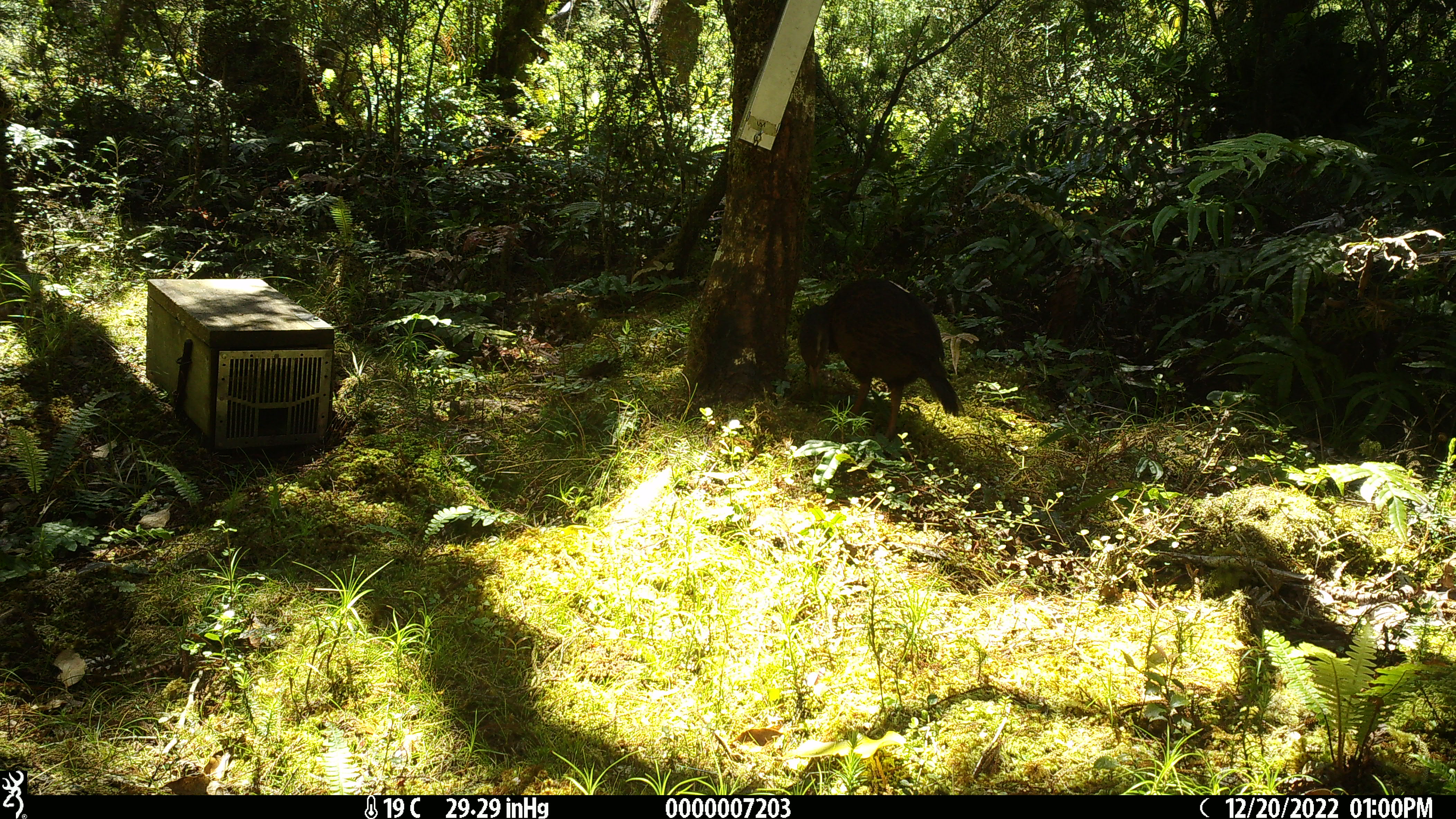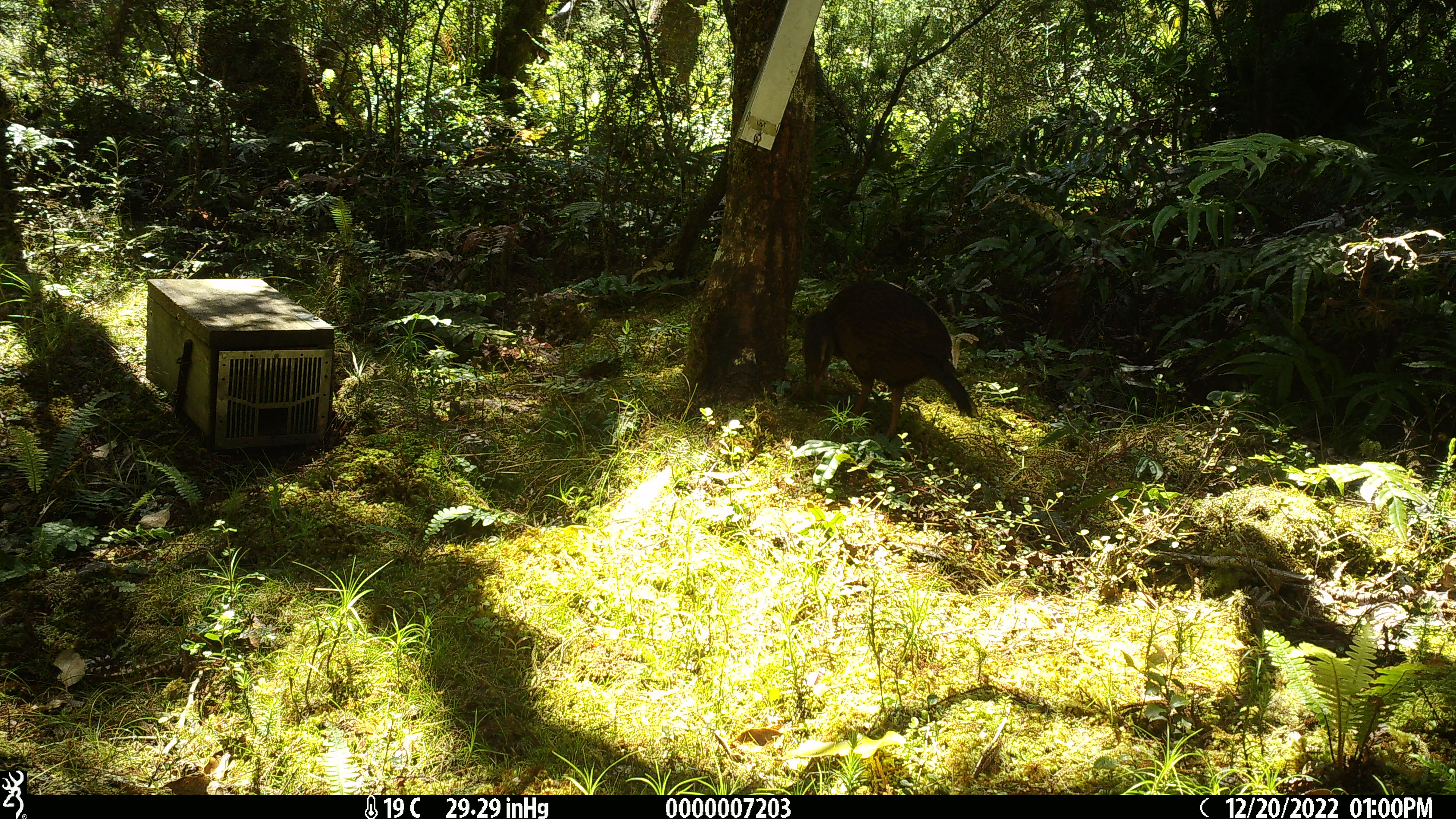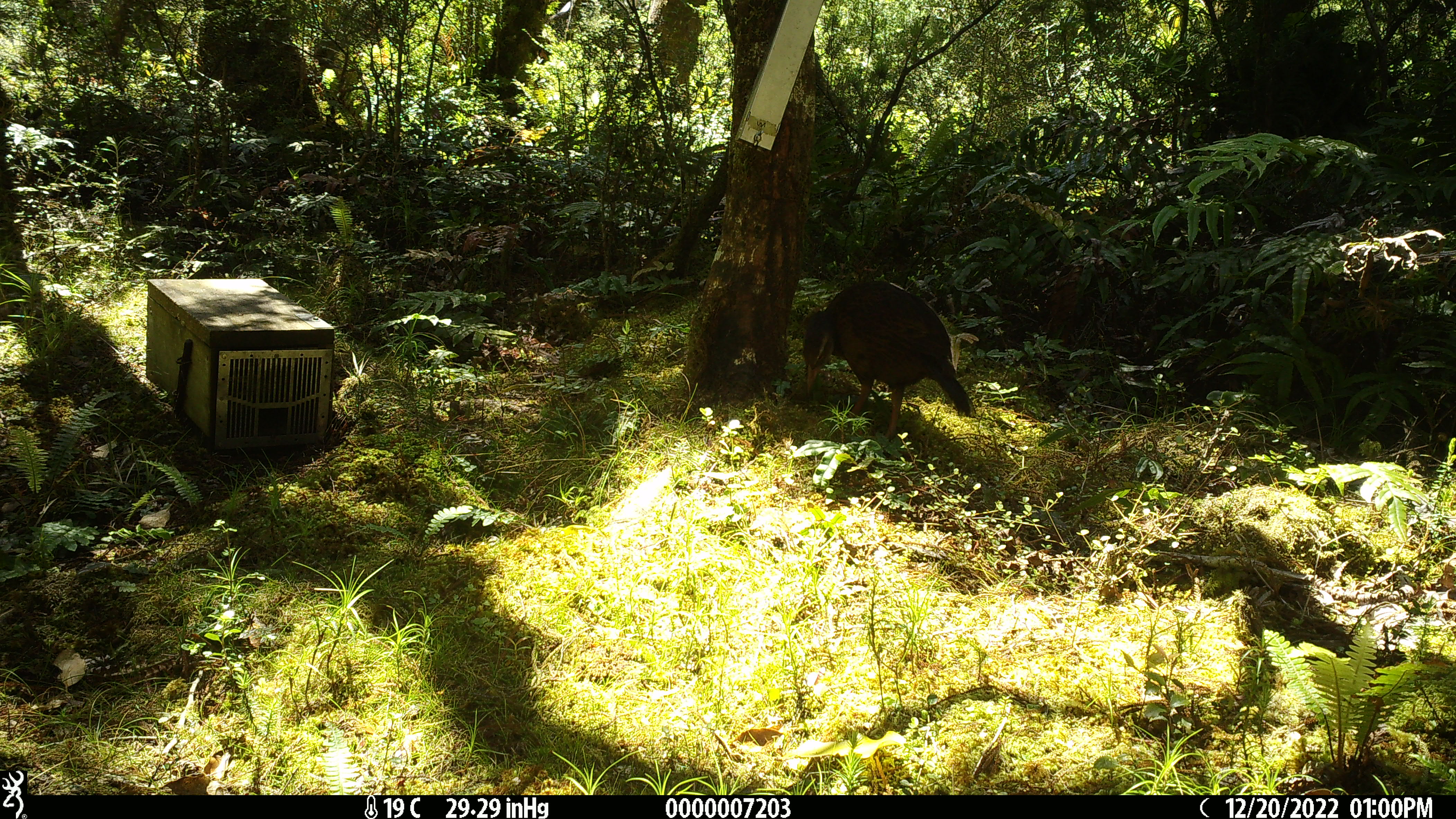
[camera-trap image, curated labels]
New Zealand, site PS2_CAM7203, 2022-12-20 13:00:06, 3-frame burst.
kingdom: Animalia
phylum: Chordata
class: Aves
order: Gruiformes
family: Rallidae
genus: Gallirallus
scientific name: Gallirallus australis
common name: weka